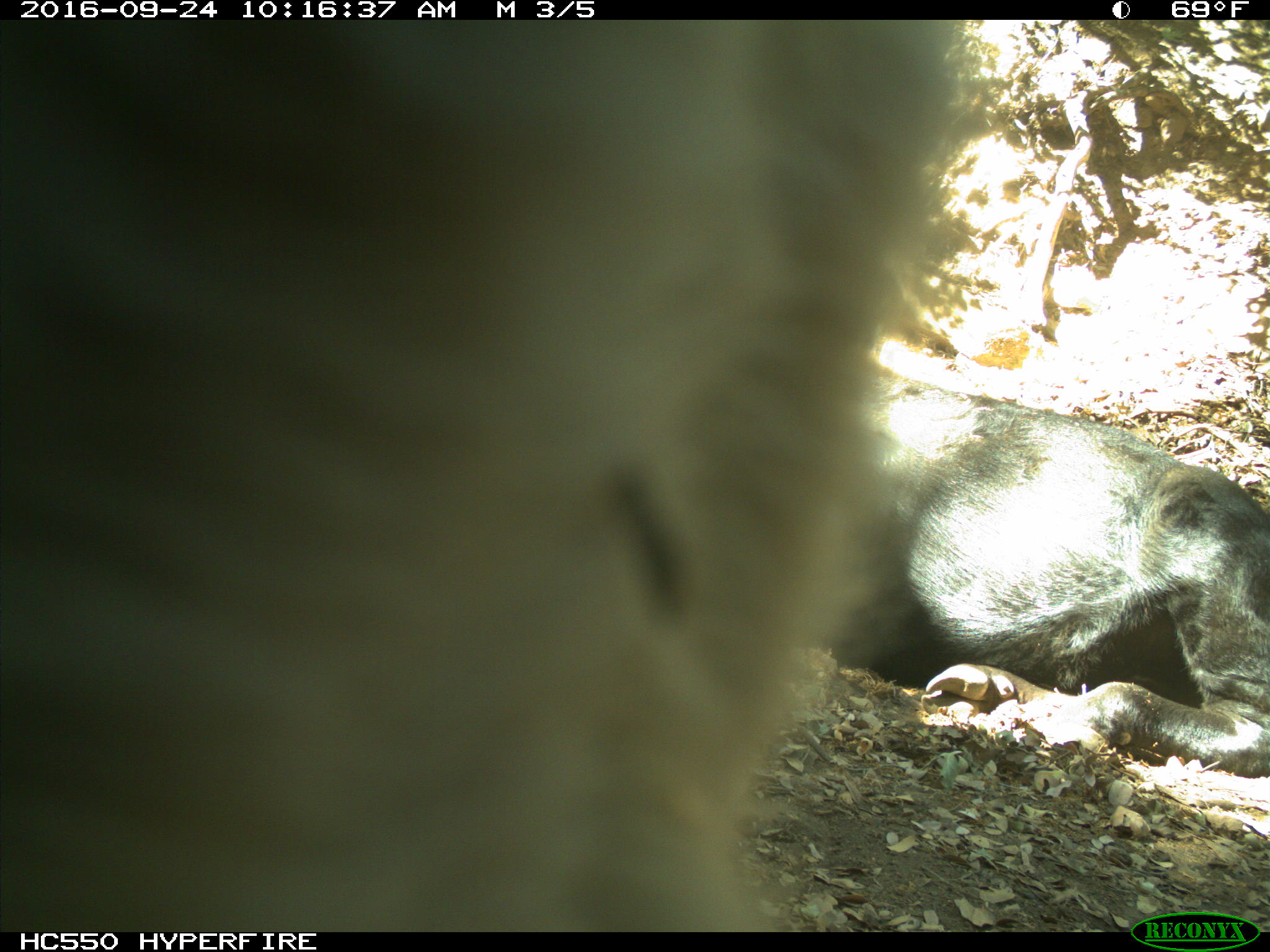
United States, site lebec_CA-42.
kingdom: Animalia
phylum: Chordata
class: Mammalia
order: Artiodactyla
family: Bovidae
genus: Bos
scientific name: Bos taurus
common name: domestic cow